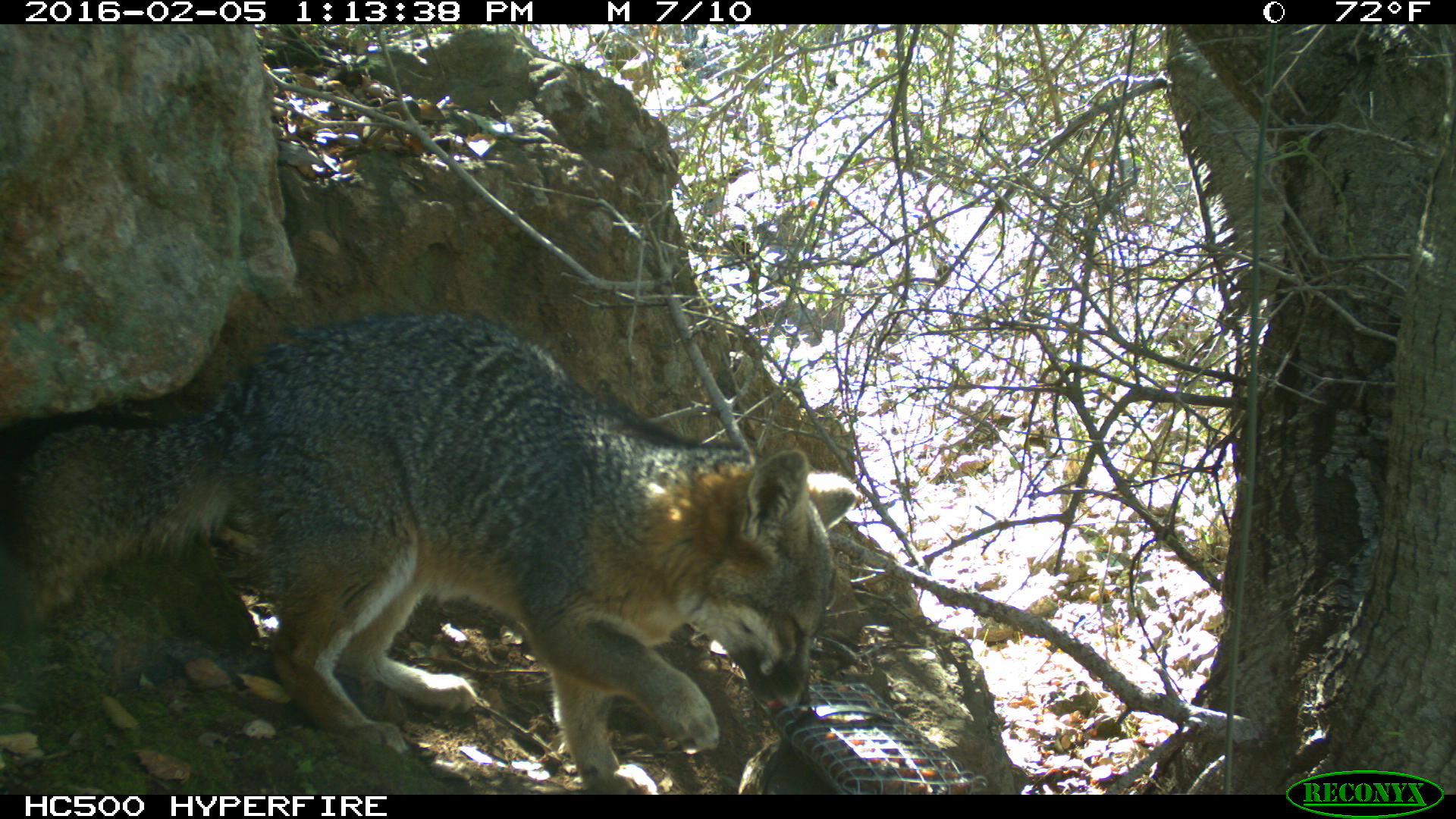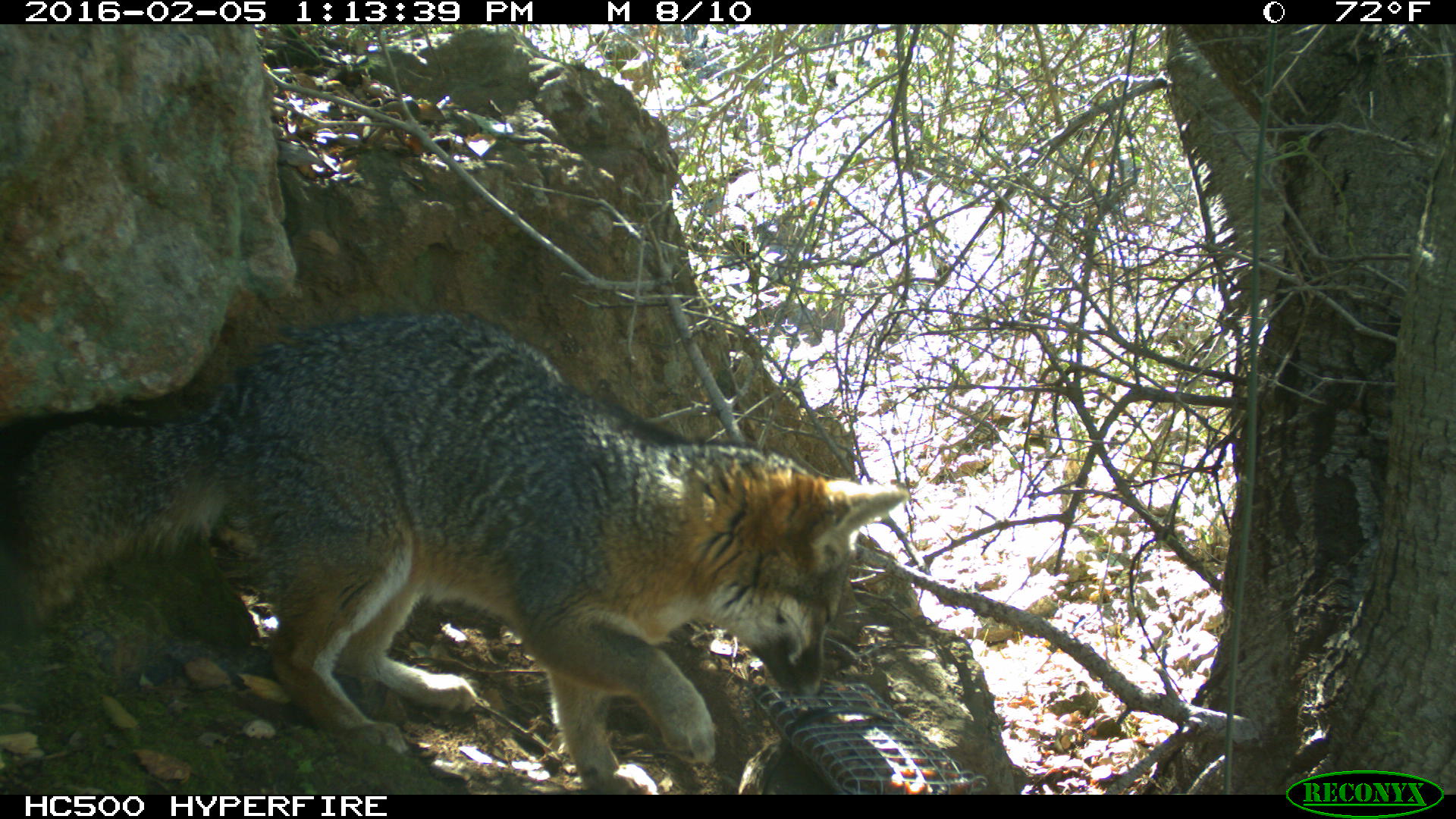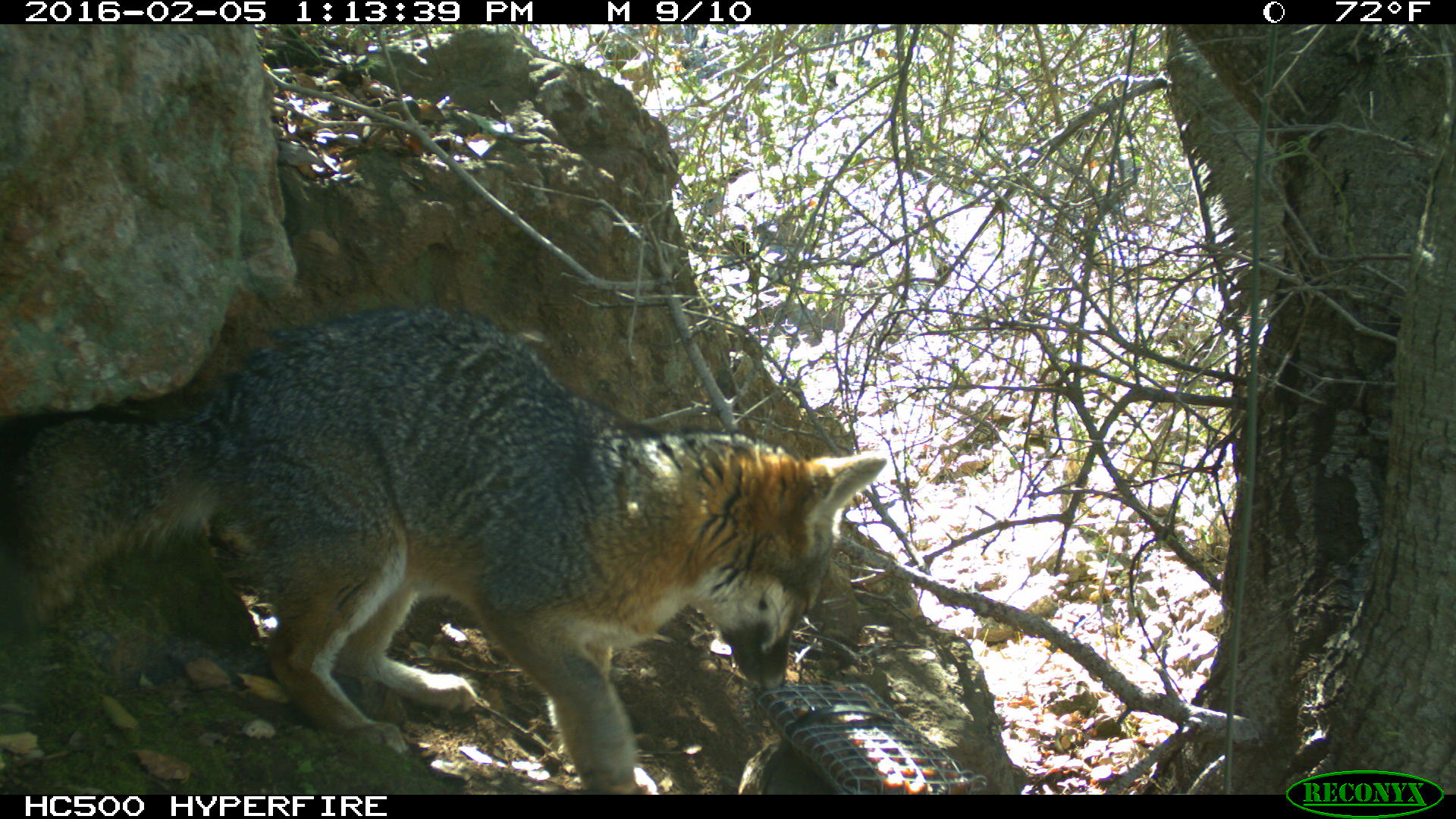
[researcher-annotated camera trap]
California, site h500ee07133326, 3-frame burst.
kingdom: Animalia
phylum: Chordata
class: Mammalia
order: Carnivora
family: Canidae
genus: Urocyon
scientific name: Urocyon littoralis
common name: island fox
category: fox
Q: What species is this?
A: Fox (island fox) (Urocyon littoralis).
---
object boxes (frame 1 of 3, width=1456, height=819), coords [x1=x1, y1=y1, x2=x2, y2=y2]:
fox: [x1=0, y1=310, x2=862, y2=794]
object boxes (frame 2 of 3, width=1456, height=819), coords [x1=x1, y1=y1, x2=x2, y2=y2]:
fox: [x1=0, y1=314, x2=911, y2=795]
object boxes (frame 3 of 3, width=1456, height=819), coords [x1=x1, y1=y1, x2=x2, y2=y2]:
fox: [x1=0, y1=305, x2=884, y2=795]